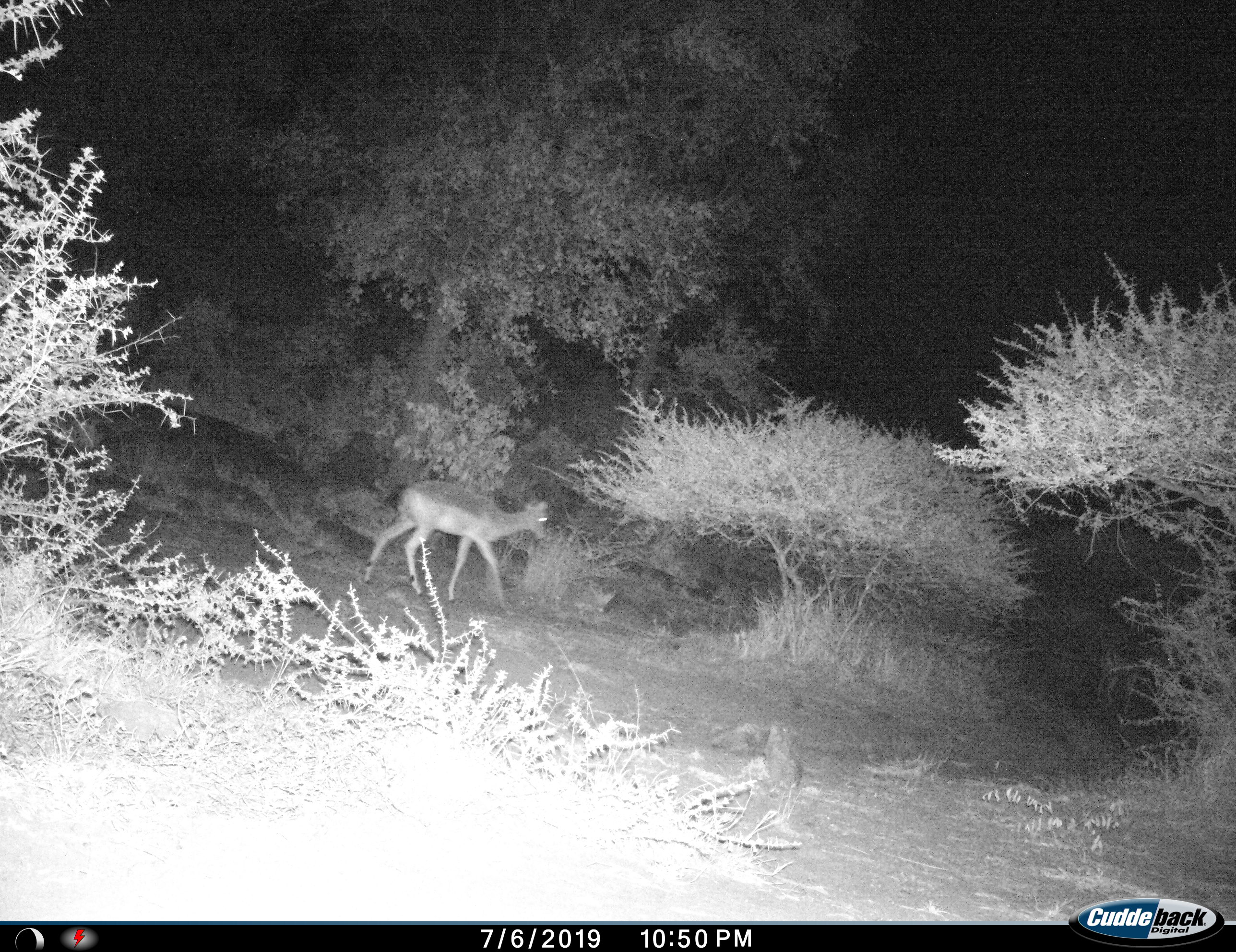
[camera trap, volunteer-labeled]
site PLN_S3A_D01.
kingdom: Animalia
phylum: Chordata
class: Mammalia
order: Artiodactyla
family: Bovidae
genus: Aepyceros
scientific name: Aepyceros melampus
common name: impala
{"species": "impala (Aepyceros melampus)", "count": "1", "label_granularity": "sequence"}